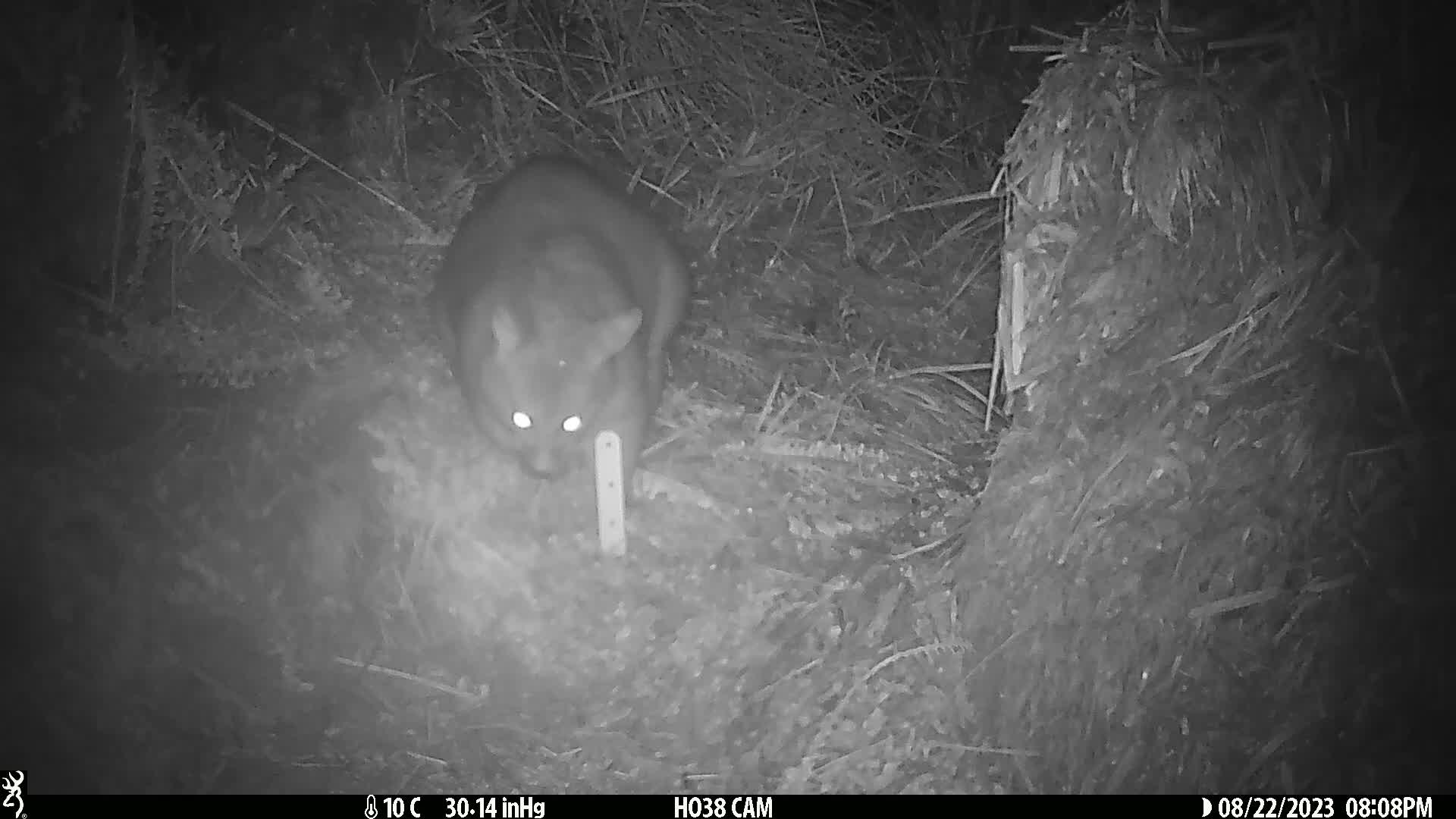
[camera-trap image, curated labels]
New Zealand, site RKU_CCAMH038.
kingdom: Animalia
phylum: Chordata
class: Mammalia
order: Diprotodontia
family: Phalangeridae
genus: Trichosurus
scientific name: Trichosurus vulpecula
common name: common brushtail possum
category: possum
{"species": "possum (common brushtail possum) (Trichosurus vulpecula)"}